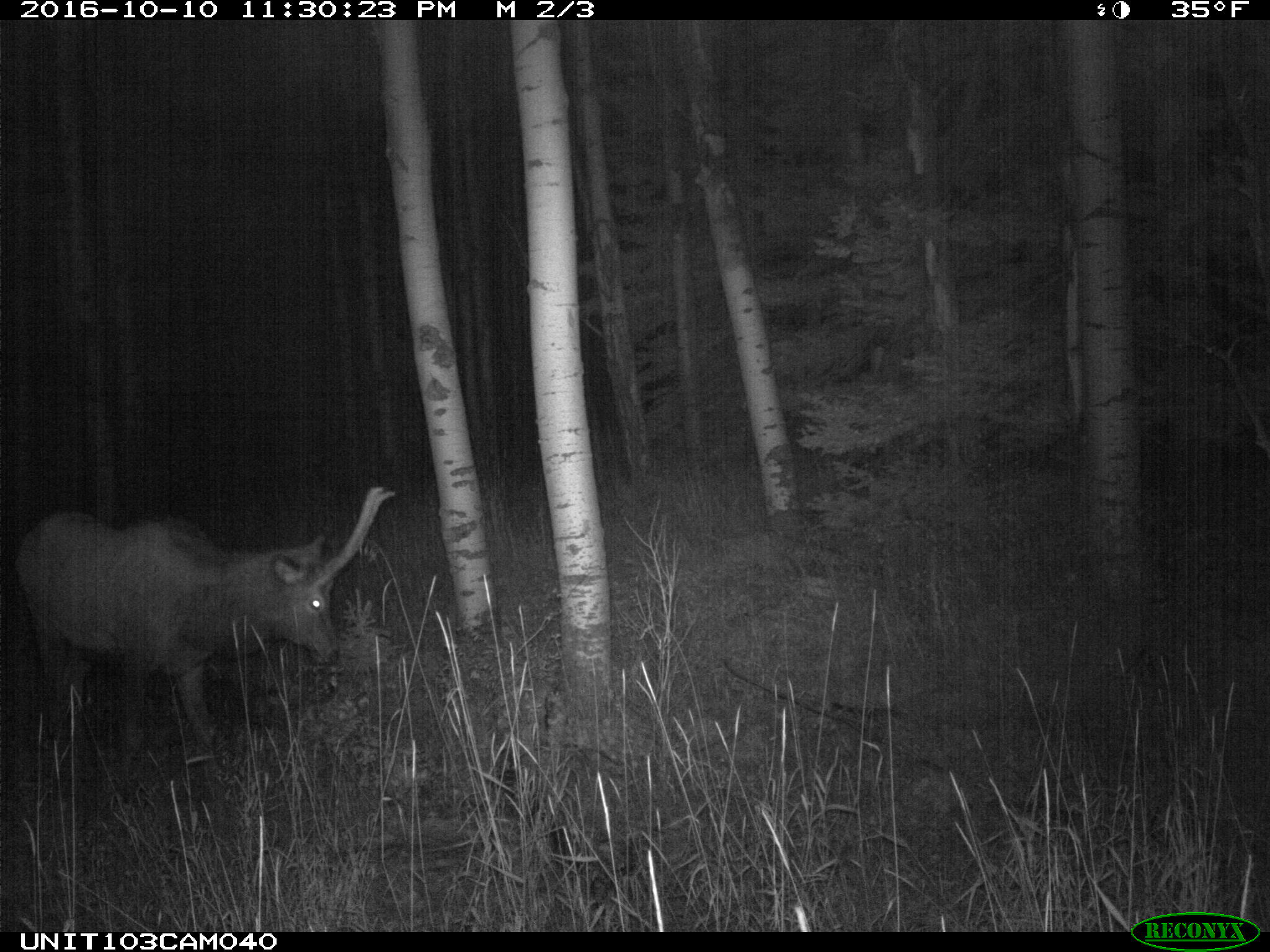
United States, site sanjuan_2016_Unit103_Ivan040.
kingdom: Animalia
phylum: Chordata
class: Mammalia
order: Artiodactyla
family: Cervidae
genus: Cervus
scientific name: Cervus elaphus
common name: red deer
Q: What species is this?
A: Cervus elaphus (red deer).